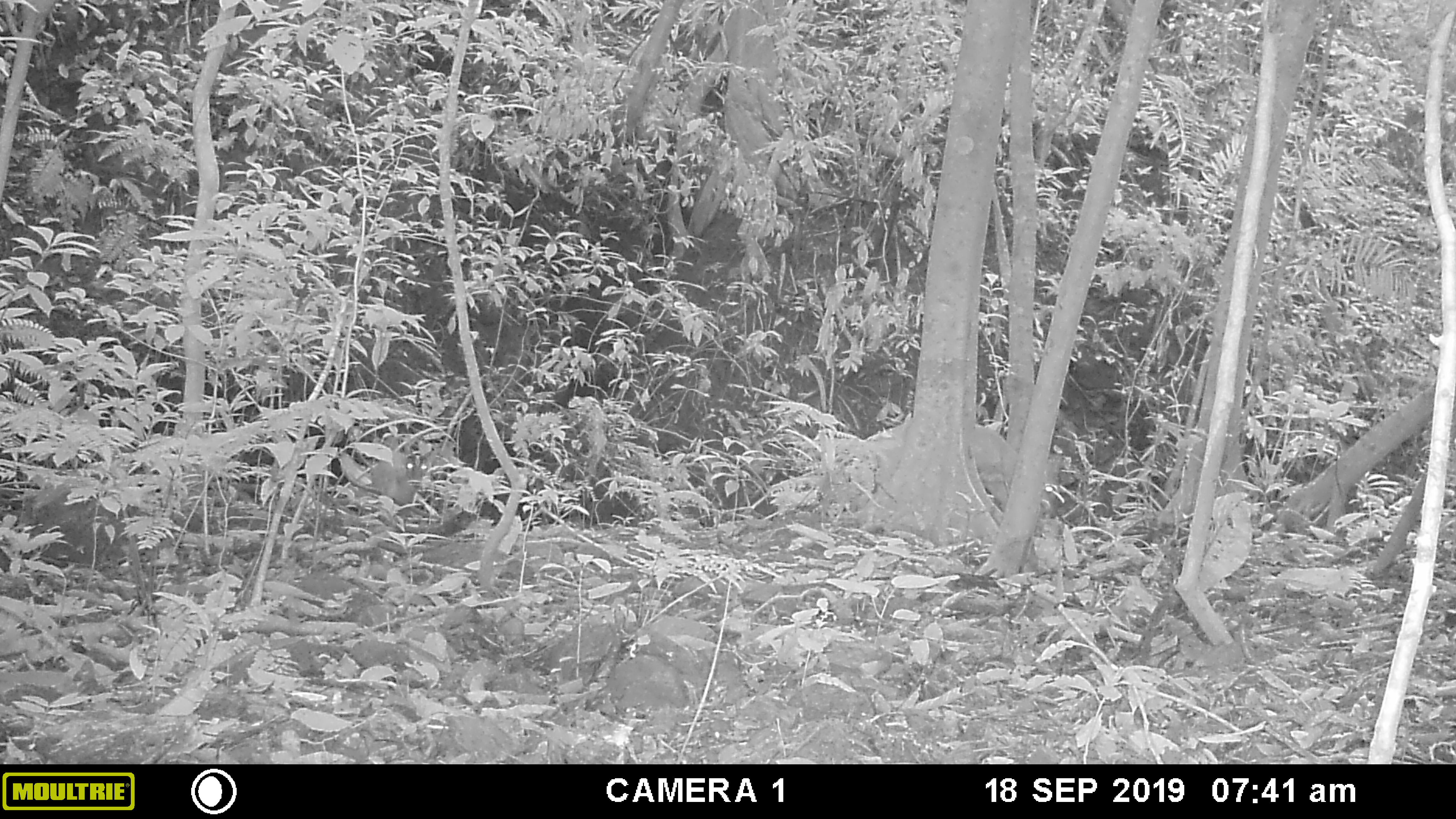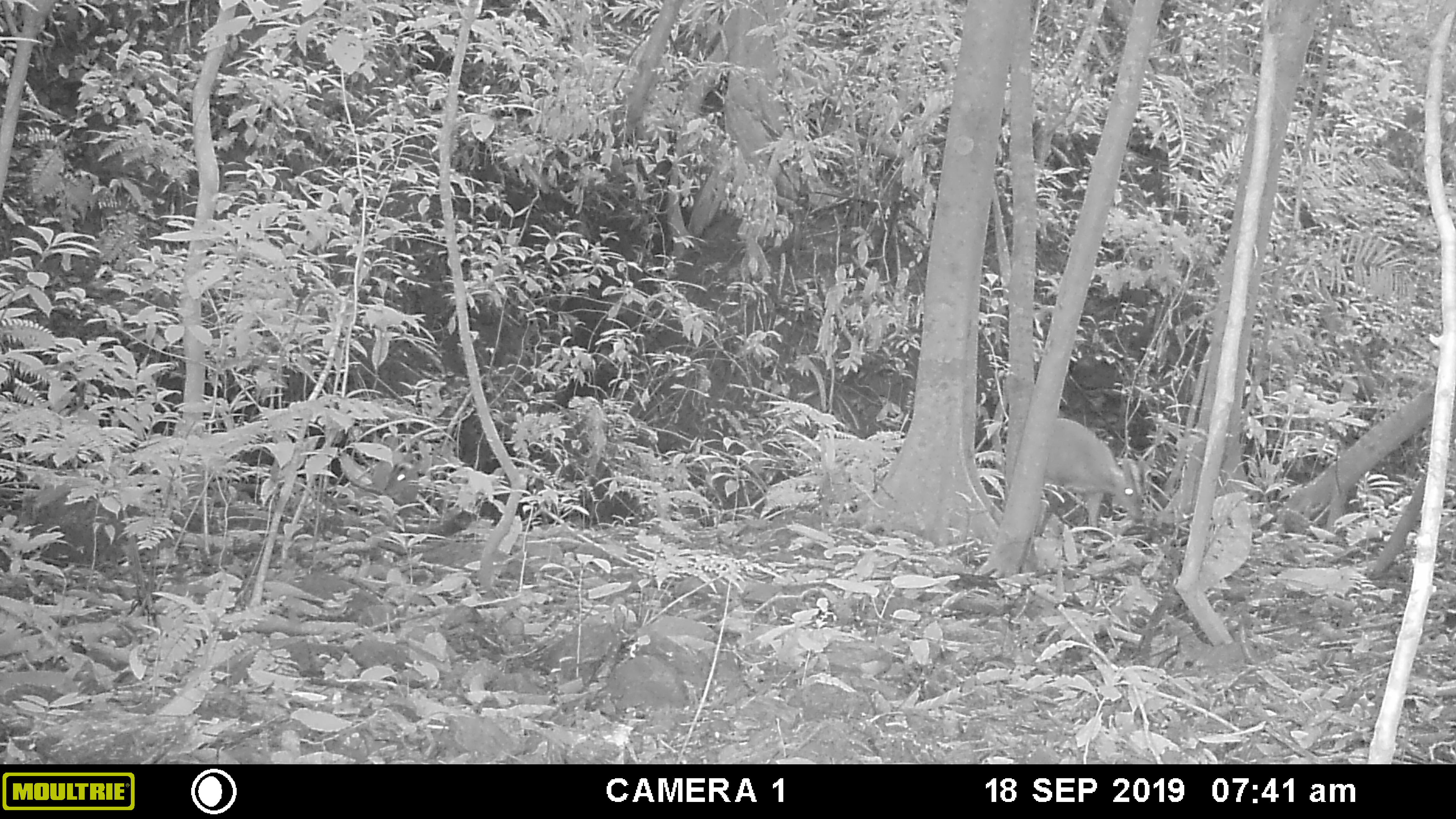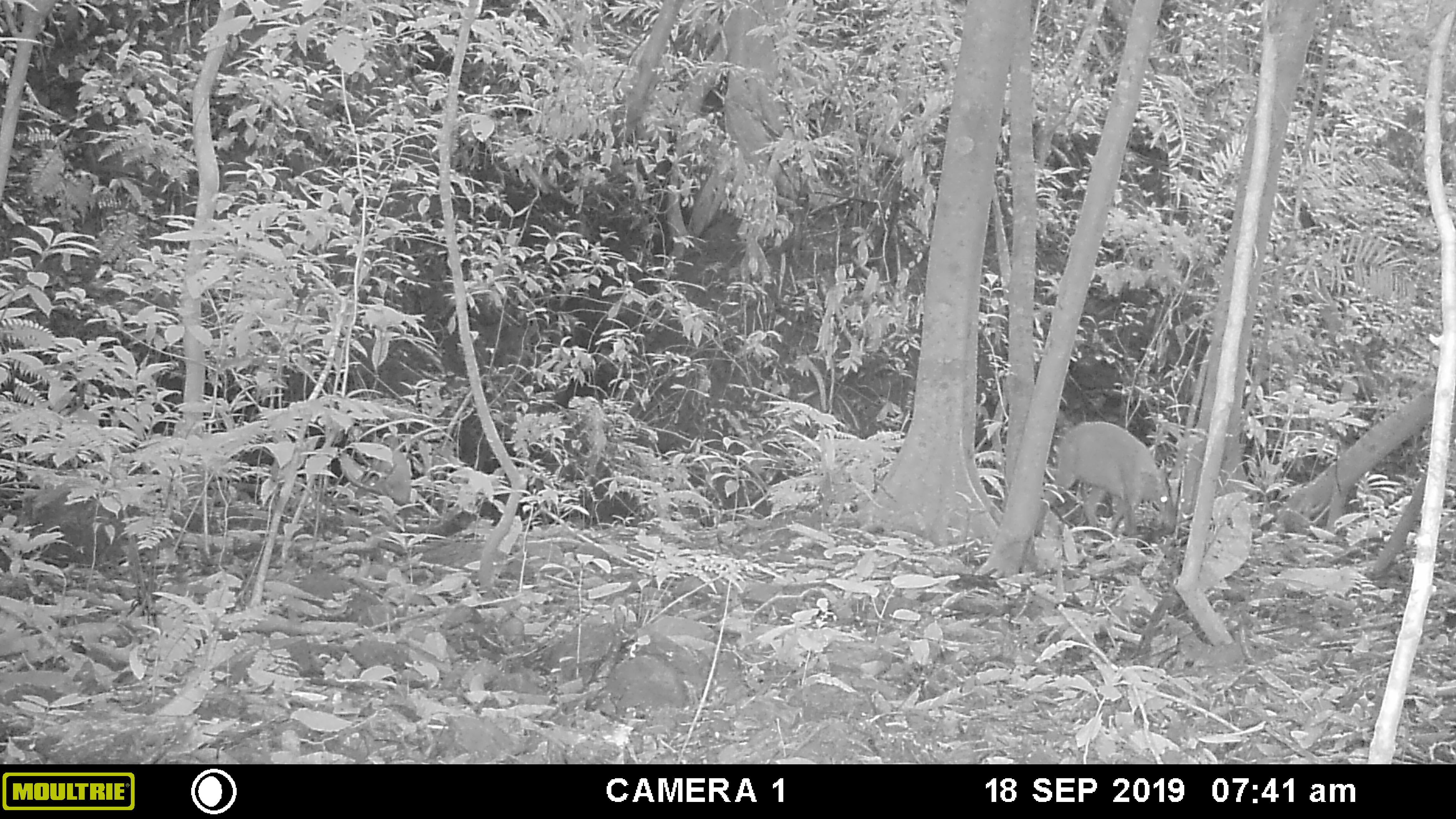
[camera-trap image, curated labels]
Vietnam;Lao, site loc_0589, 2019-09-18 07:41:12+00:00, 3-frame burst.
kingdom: Animalia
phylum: Chordata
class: Mammalia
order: Artiodactyla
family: Cervidae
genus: Muntiacus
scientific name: Muntiacus muntjak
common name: red muntjac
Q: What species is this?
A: Red muntjac (Muntiacus muntjak).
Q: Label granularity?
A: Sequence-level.